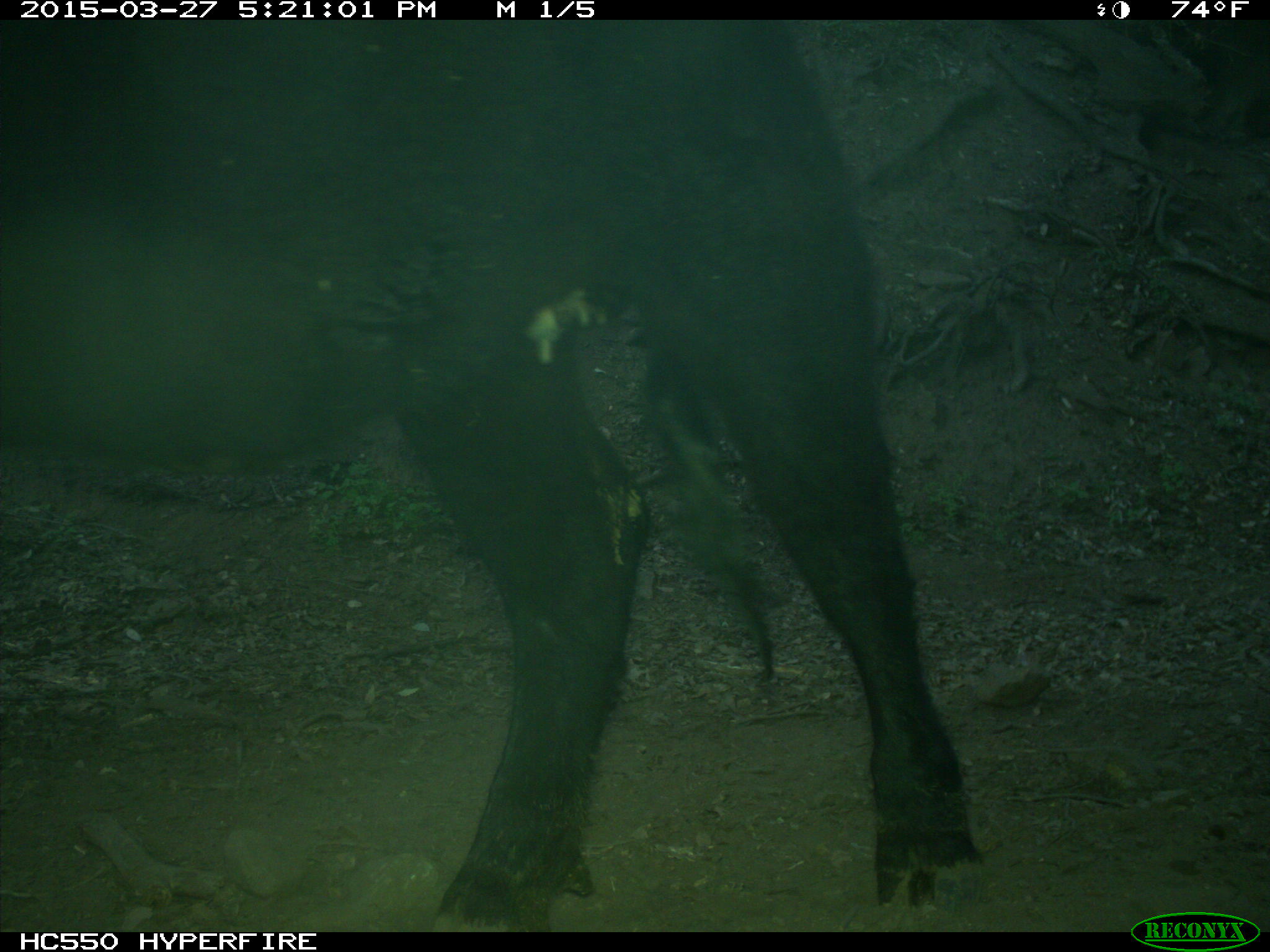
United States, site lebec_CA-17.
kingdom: Animalia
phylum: Chordata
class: Mammalia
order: Artiodactyla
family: Bovidae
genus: Bos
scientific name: Bos taurus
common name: domestic cow